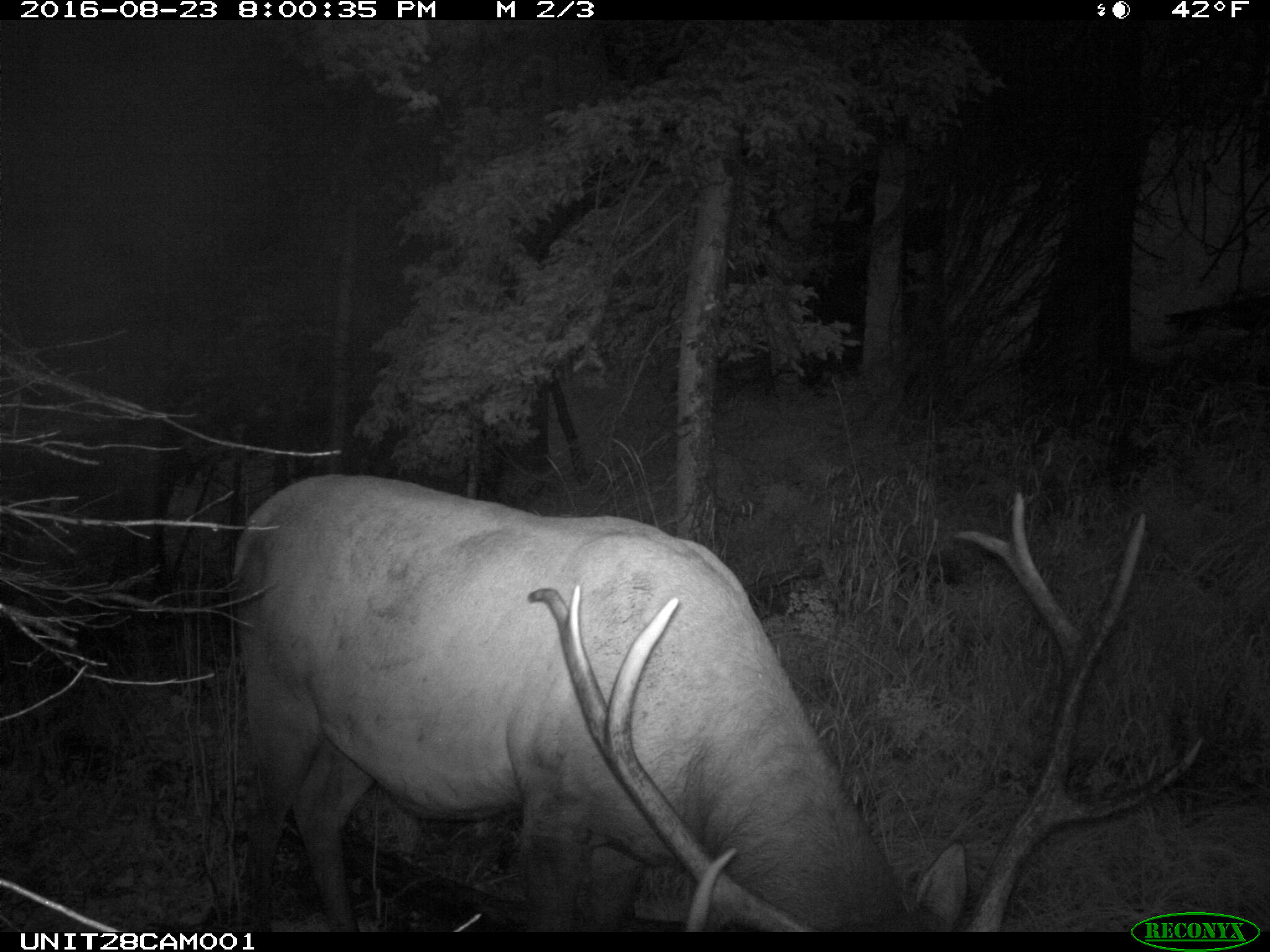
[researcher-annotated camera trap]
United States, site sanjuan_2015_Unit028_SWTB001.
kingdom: Animalia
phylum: Chordata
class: Mammalia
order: Artiodactyla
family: Cervidae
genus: Cervus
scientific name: Cervus elaphus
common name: red deer